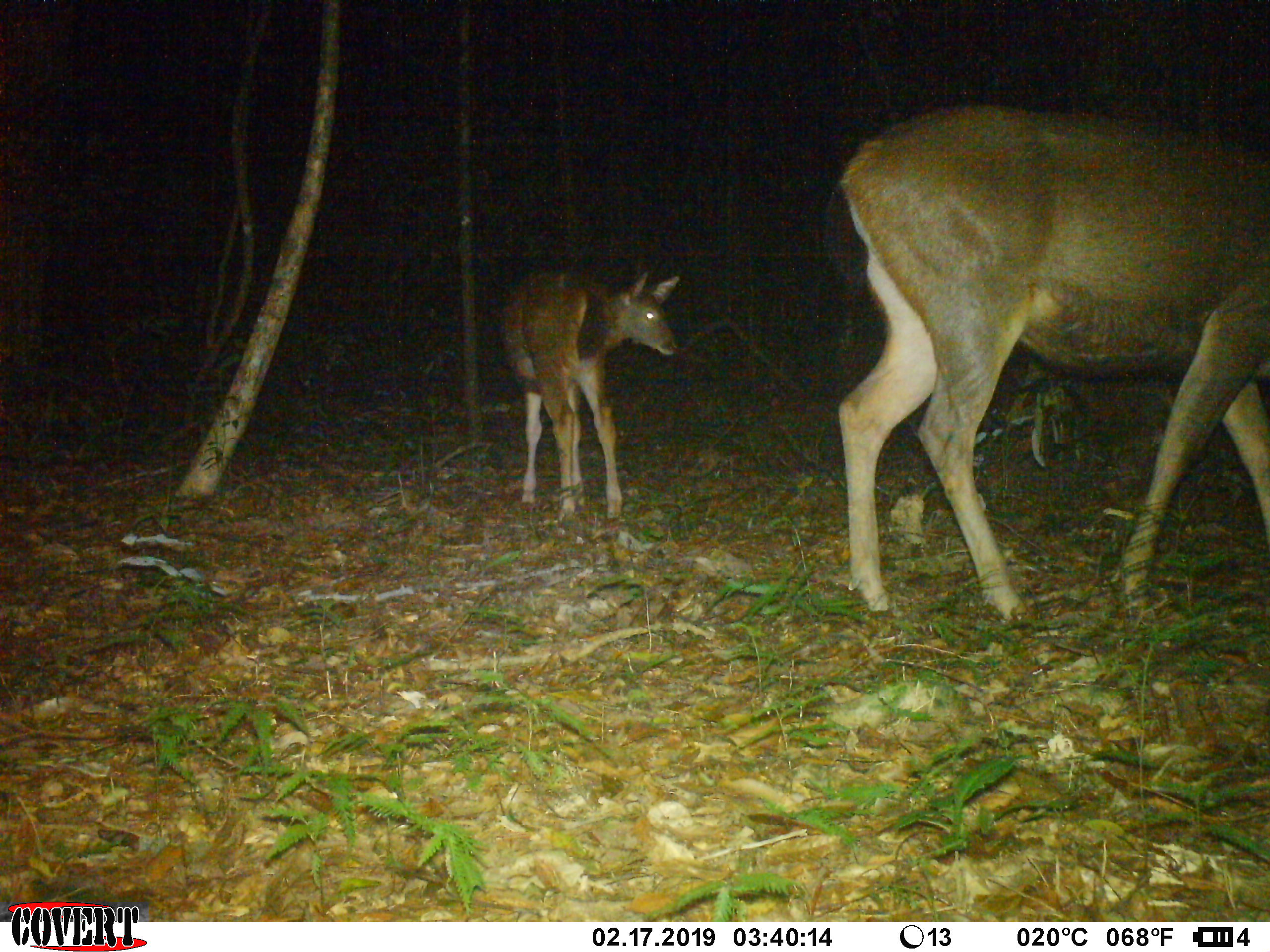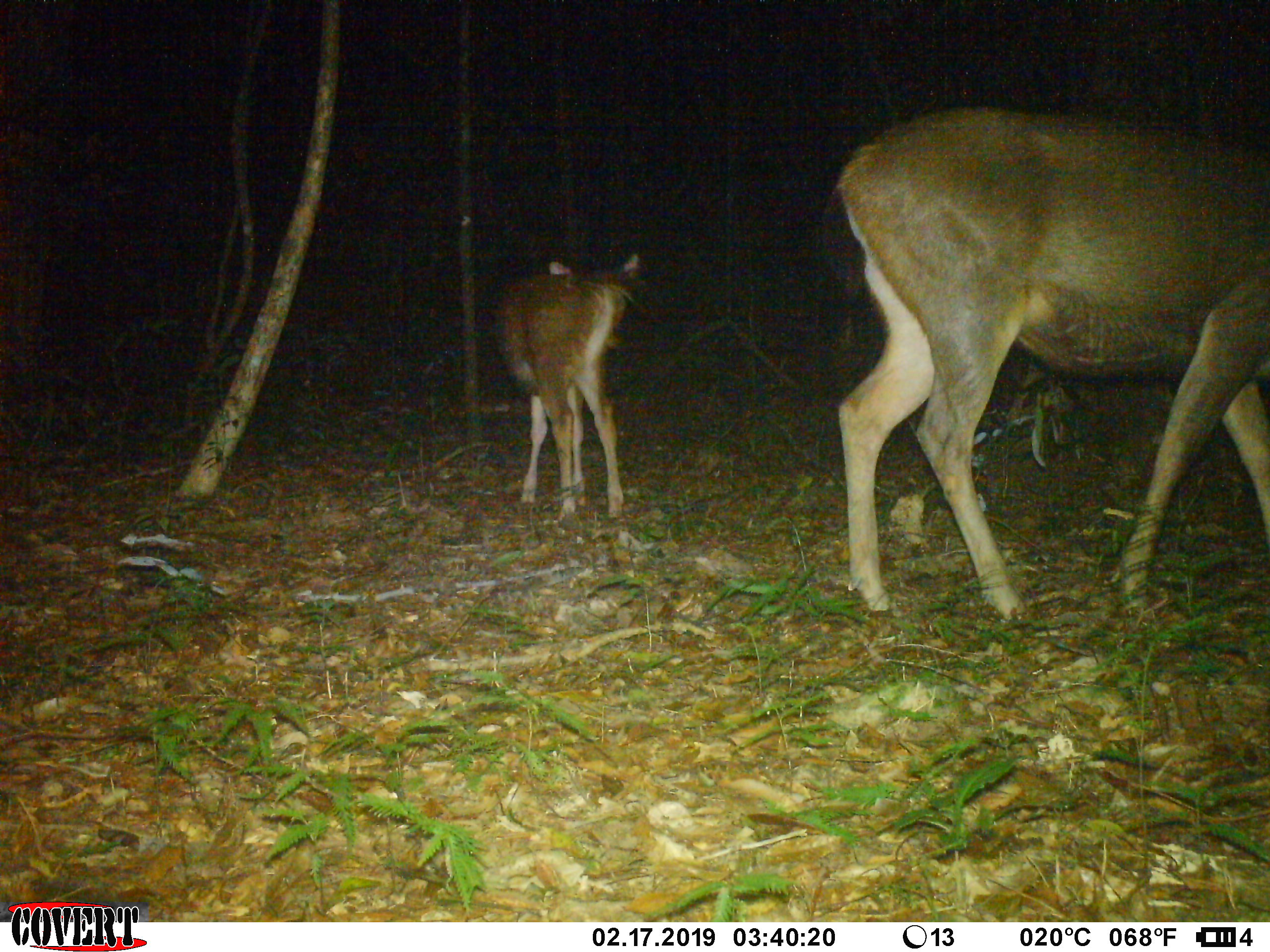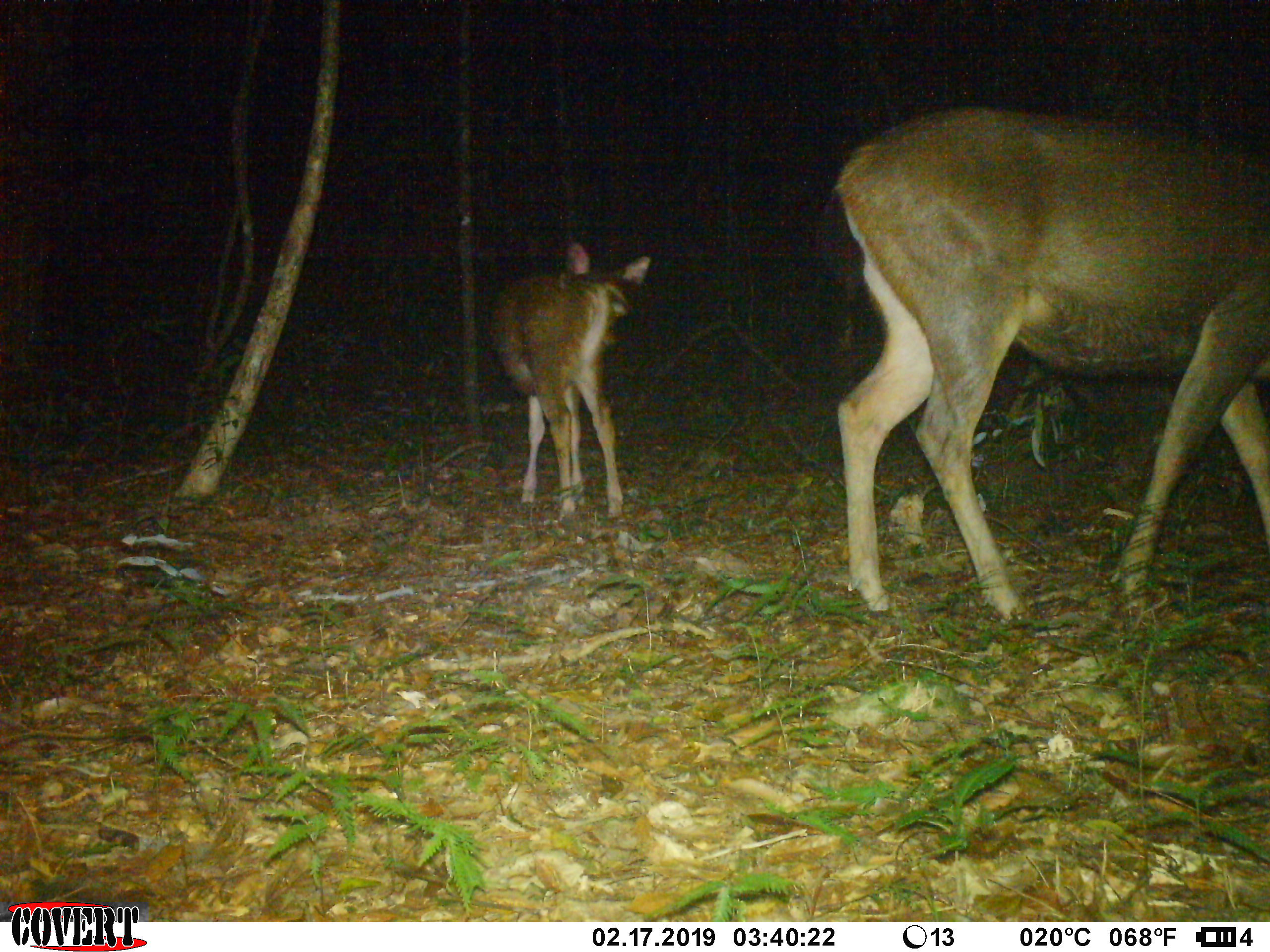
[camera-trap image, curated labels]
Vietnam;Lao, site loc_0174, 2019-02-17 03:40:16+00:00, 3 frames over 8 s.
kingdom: Animalia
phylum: Chordata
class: Mammalia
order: Artiodactyla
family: Cervidae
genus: Rusa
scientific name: Rusa unicolor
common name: sambar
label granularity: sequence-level